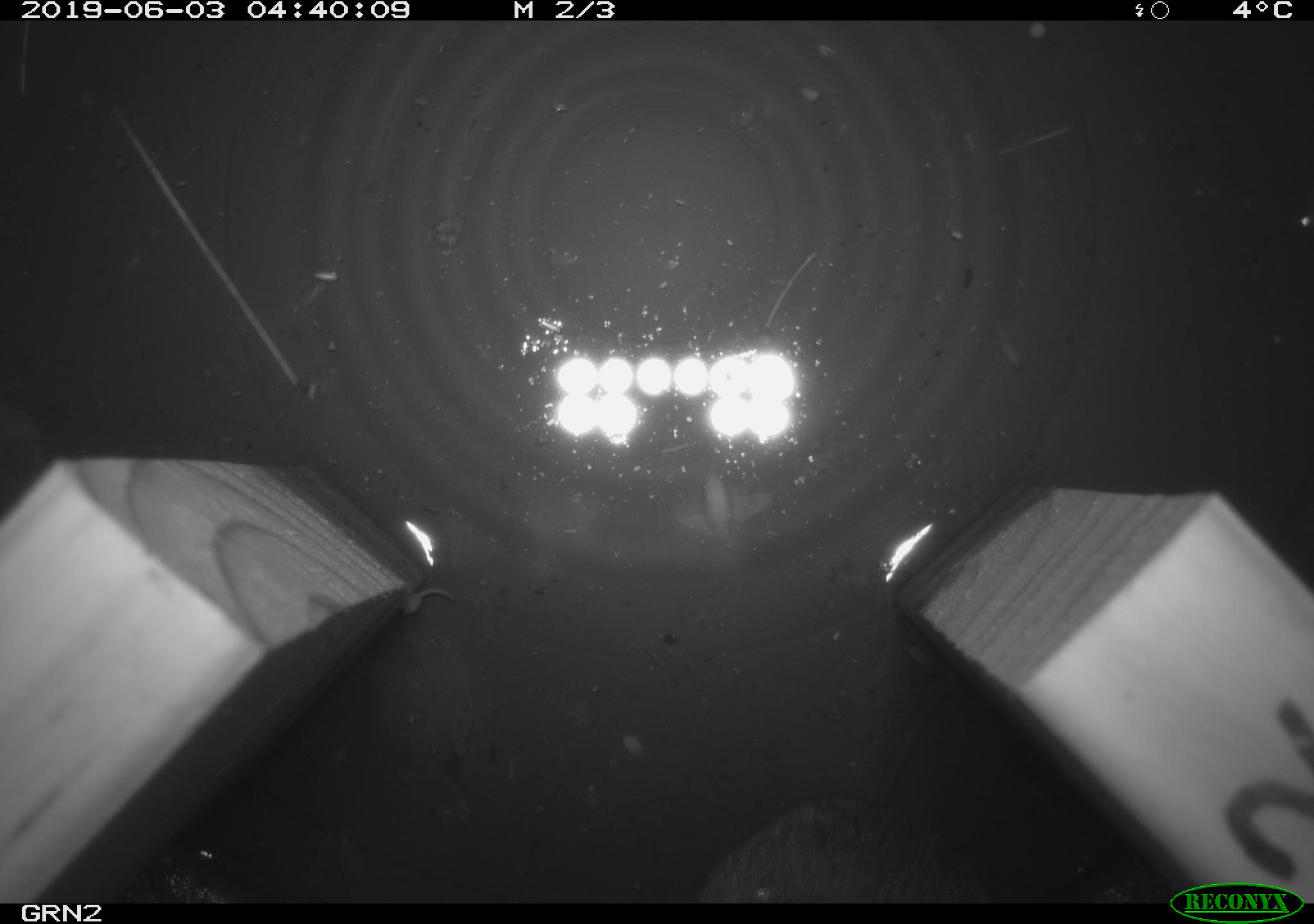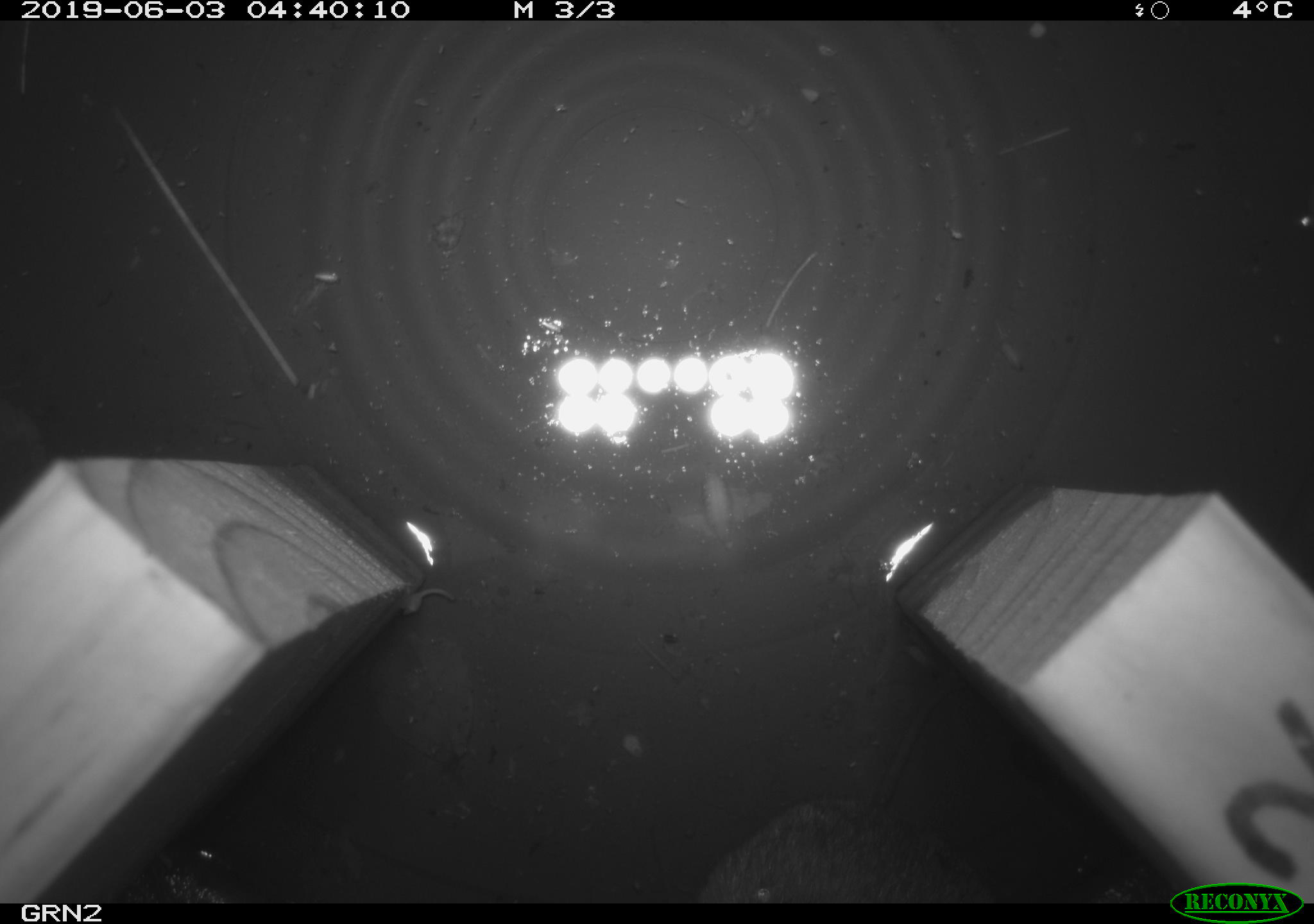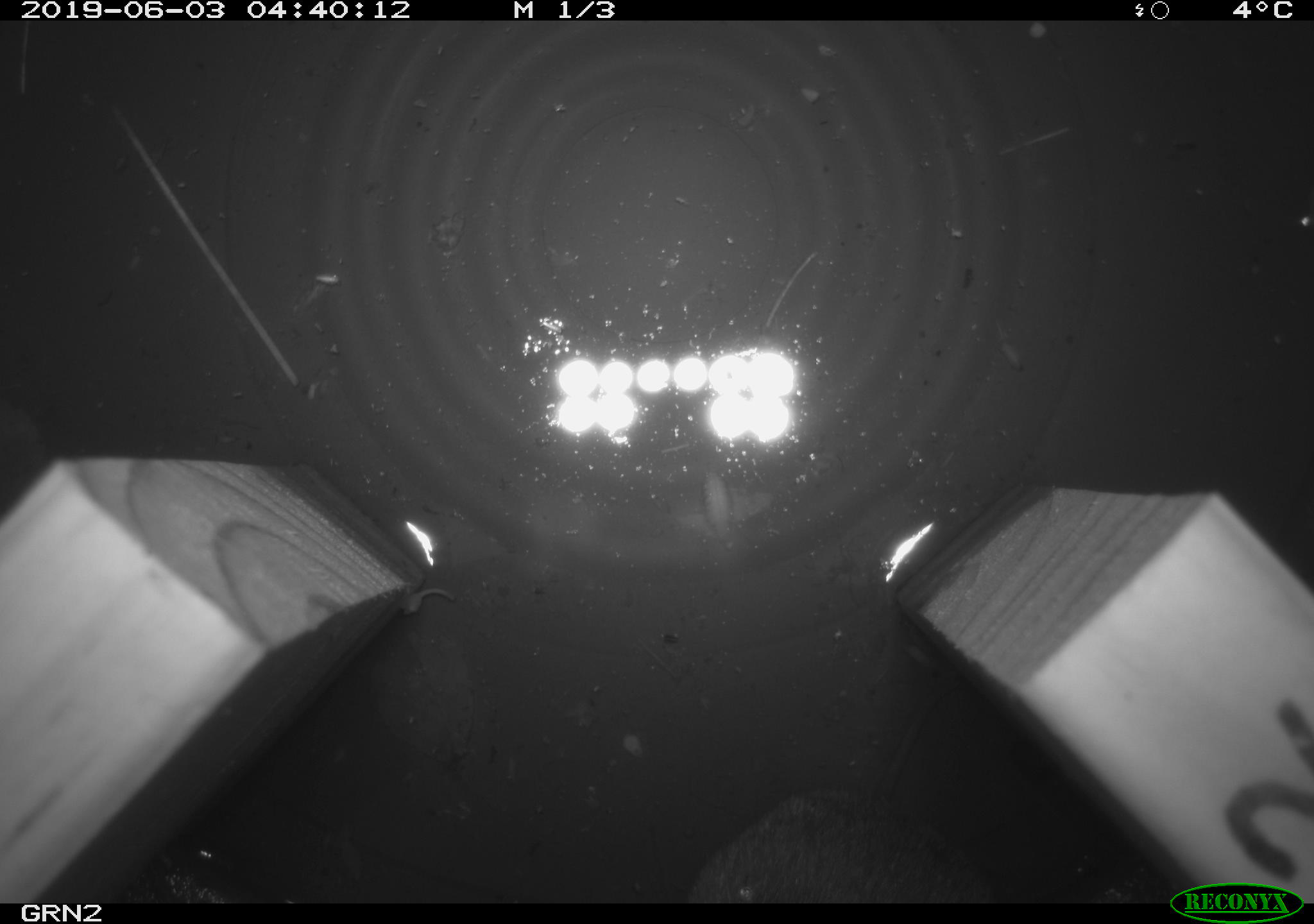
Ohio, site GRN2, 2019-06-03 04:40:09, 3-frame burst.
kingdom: Animalia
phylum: Chordata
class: Mammalia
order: Rodentia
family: Cricetidae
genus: Microtus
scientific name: Microtus pennsylvanicus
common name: meadow vole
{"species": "meadow vole (Microtus pennsylvanicus)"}